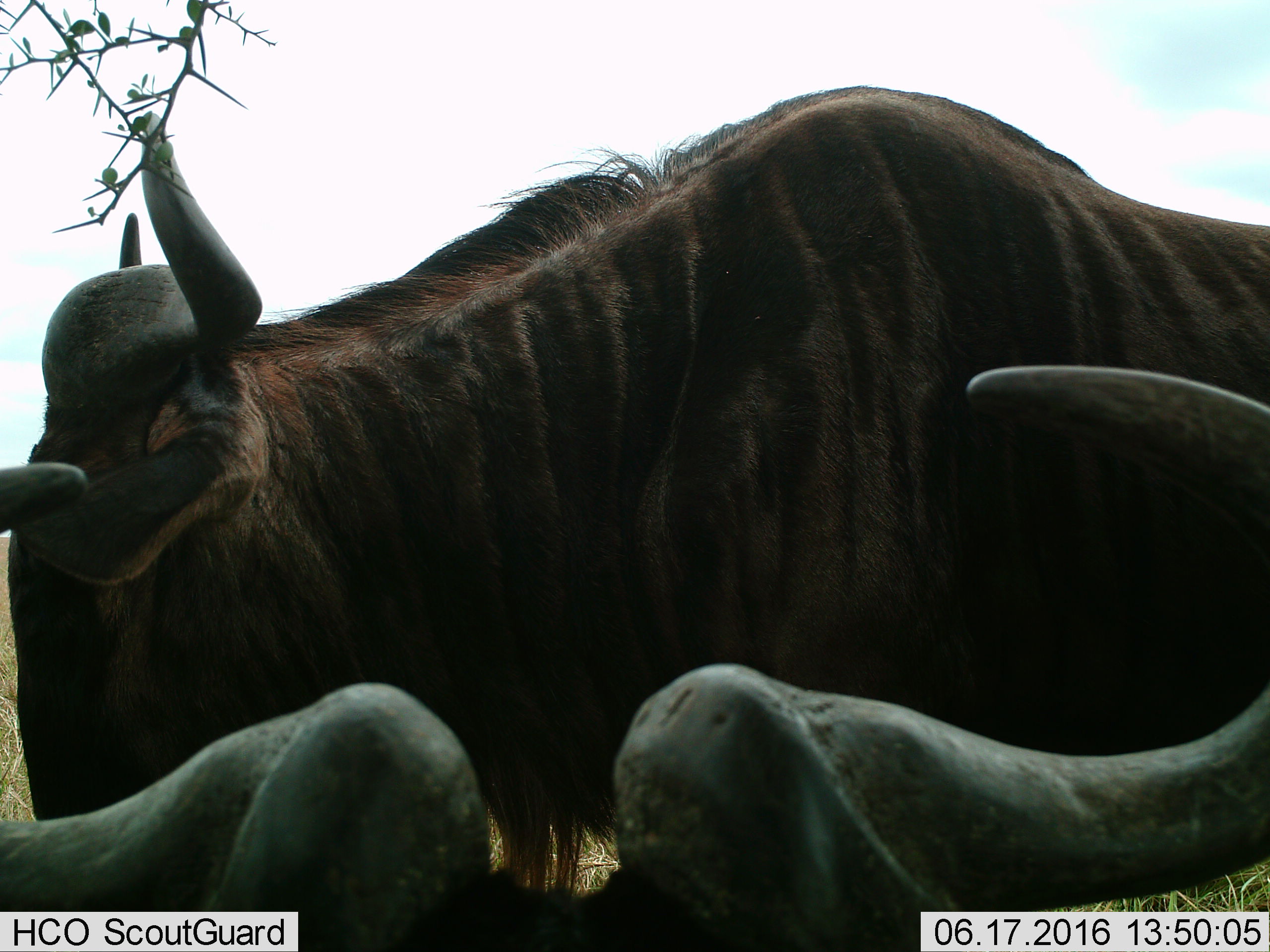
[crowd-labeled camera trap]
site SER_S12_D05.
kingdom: Animalia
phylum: Chordata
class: Mammalia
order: Artiodactyla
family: Bovidae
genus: Connochaetes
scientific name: Connochaetes taurinus taurinus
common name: blue wildebeest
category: wildebeestblue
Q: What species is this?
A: Wildebeestblue (blue wildebeest) (Connochaetes taurinus taurinus).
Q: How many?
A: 2.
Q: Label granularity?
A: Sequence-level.